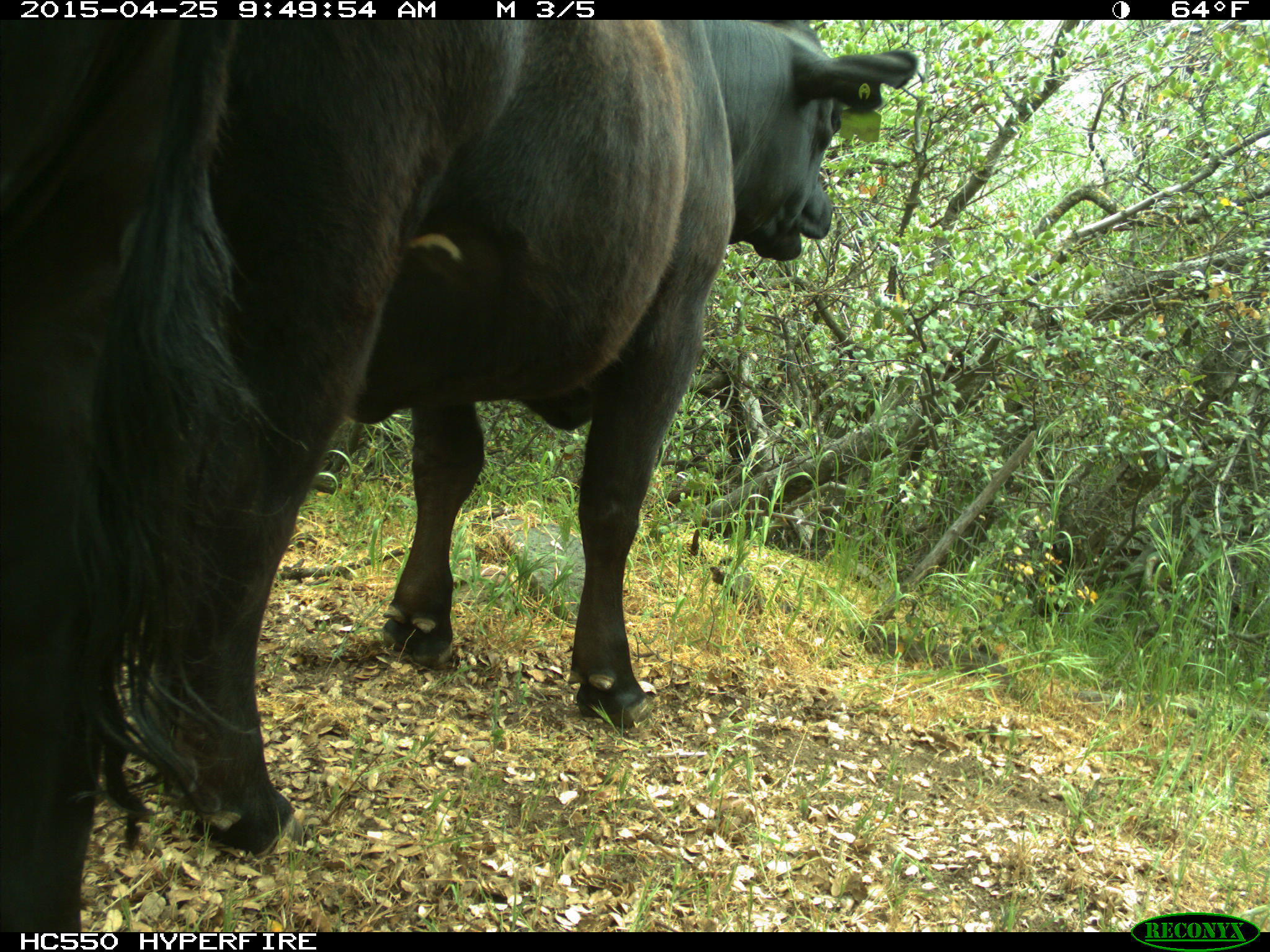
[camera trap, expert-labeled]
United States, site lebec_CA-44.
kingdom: Animalia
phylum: Chordata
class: Mammalia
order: Artiodactyla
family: Suidae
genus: Sus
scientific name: Sus scrofa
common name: wild boar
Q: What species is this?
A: Sus scrofa (wild boar).